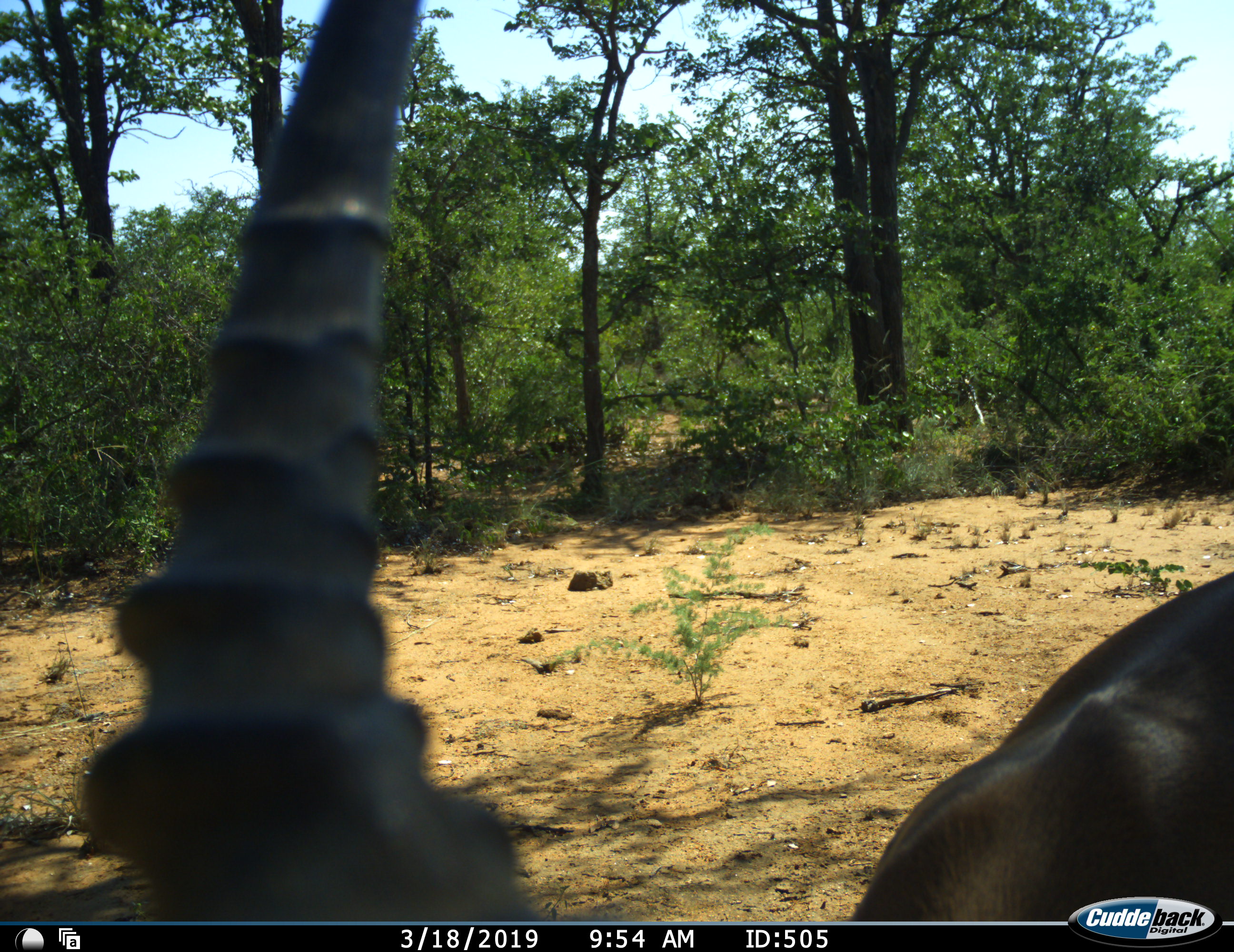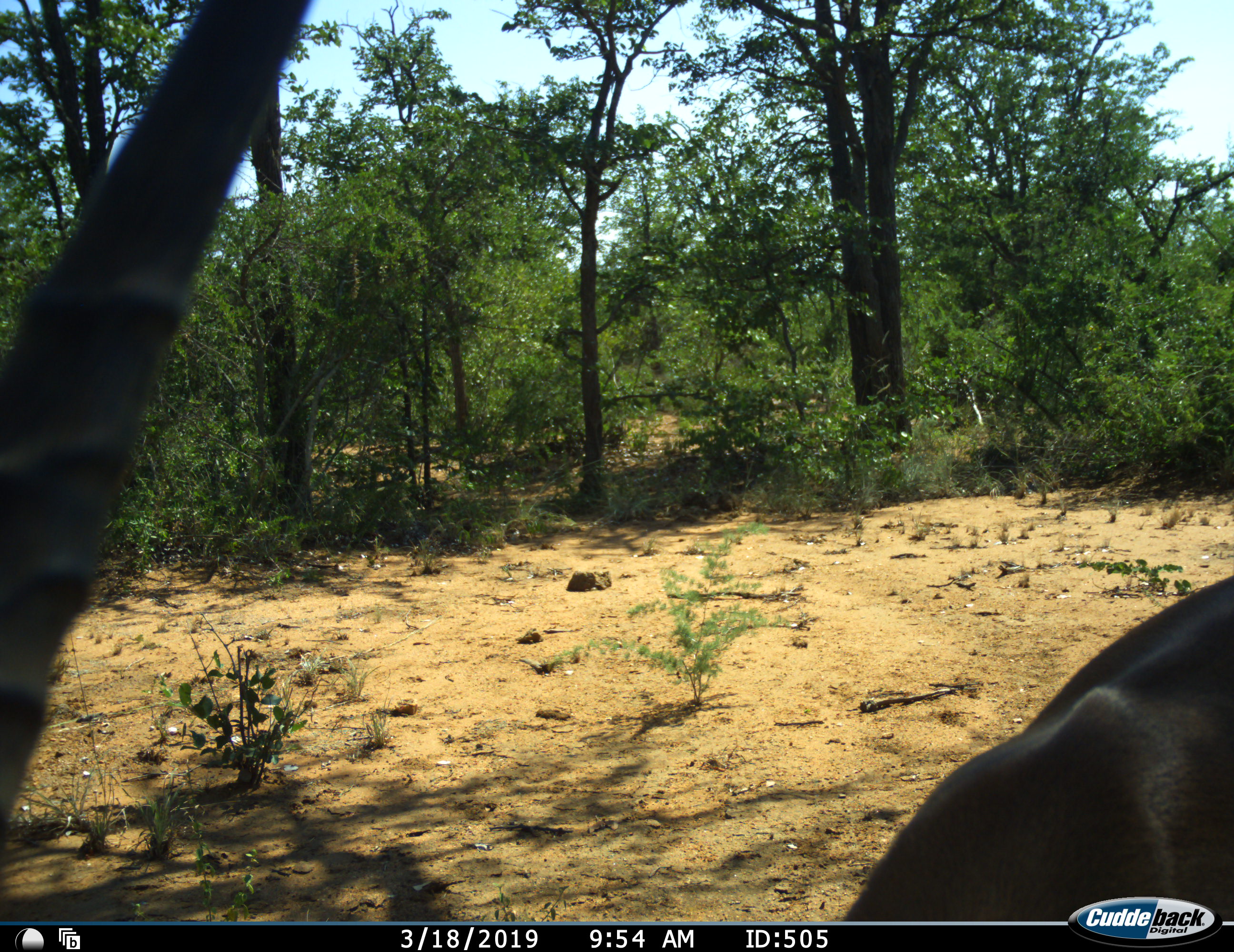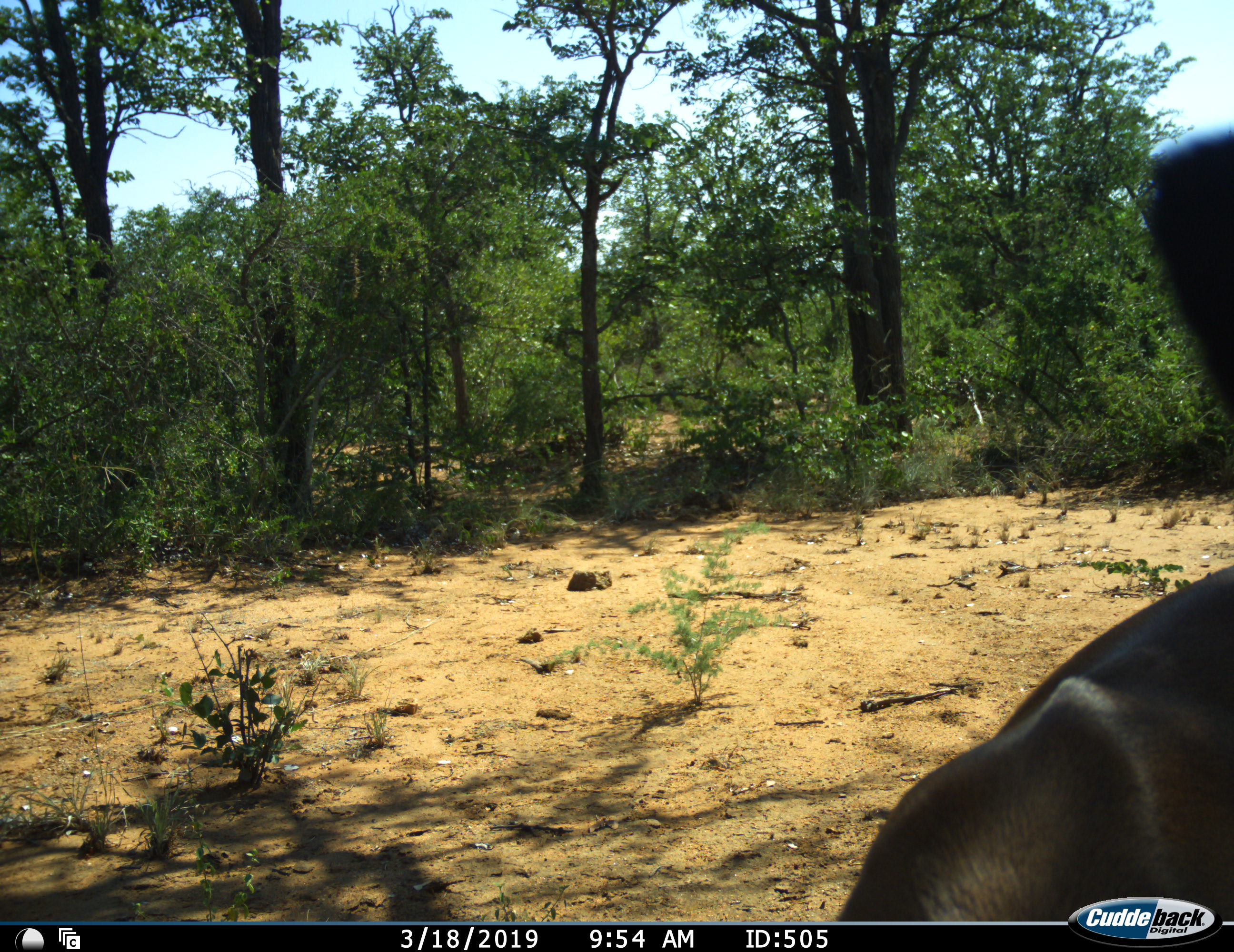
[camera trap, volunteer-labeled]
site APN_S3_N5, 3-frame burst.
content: unidentified animal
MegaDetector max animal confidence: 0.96